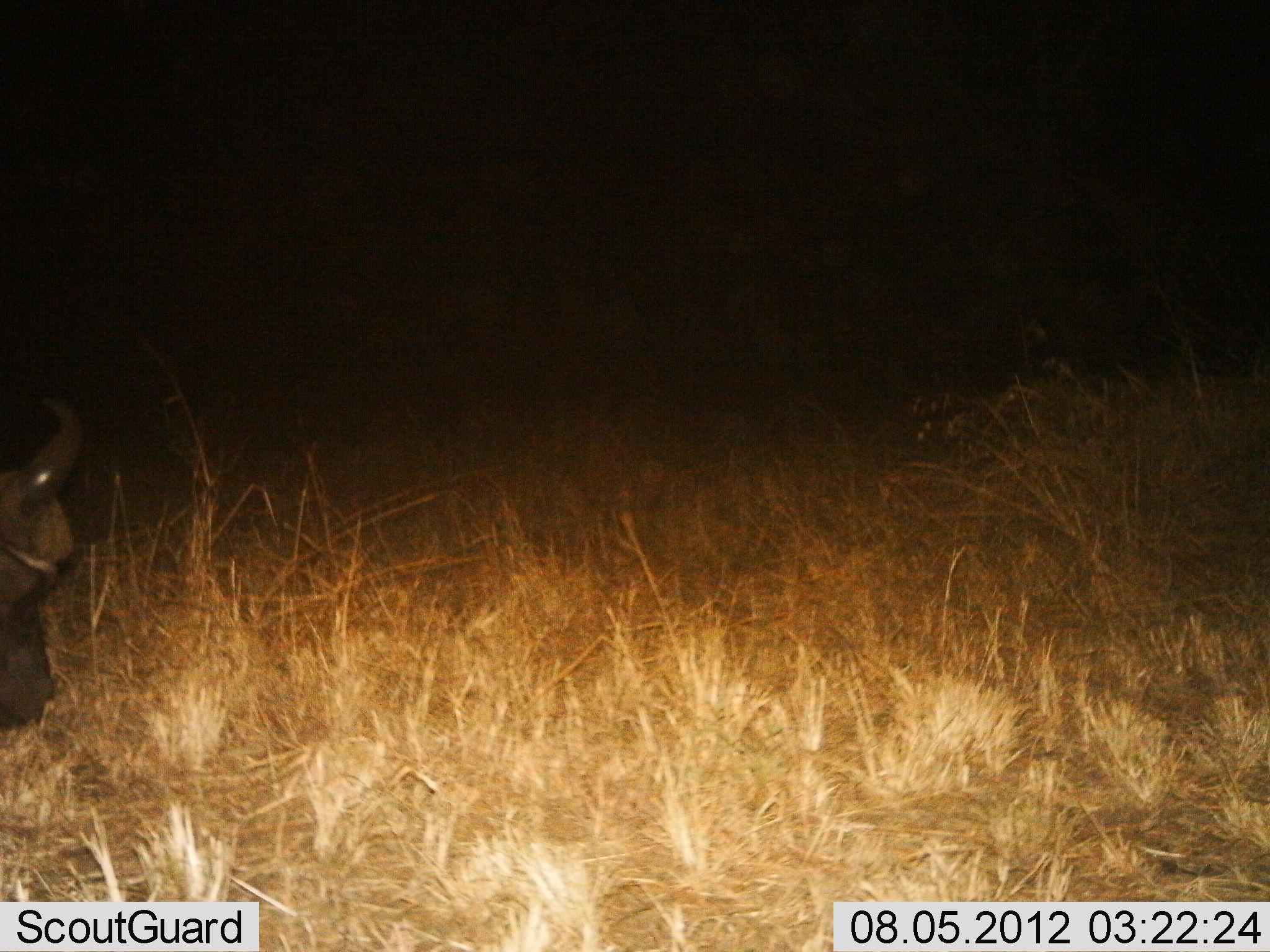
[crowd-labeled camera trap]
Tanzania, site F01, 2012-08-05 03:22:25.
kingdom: Animalia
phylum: Chordata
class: Mammalia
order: Artiodactyla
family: Bovidae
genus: Syncerus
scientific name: Syncerus caffer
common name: cape buffalo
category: buffalo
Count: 1.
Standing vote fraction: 20%.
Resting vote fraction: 0%.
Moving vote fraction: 10%.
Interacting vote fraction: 0%.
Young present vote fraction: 0%.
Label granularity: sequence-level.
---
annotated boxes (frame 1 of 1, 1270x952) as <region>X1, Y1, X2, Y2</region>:
animal: <region>0, 395, 86, 730</region>